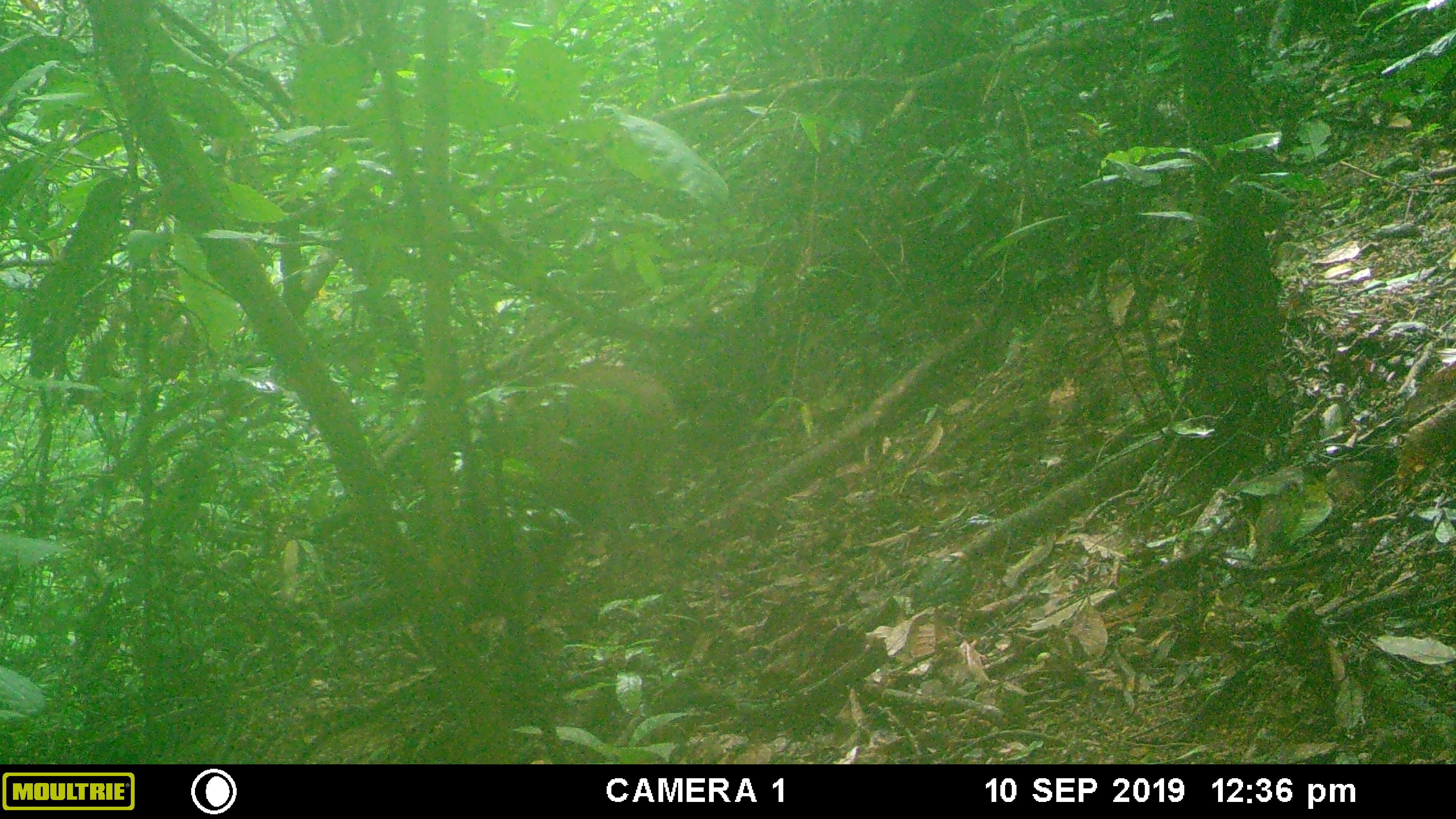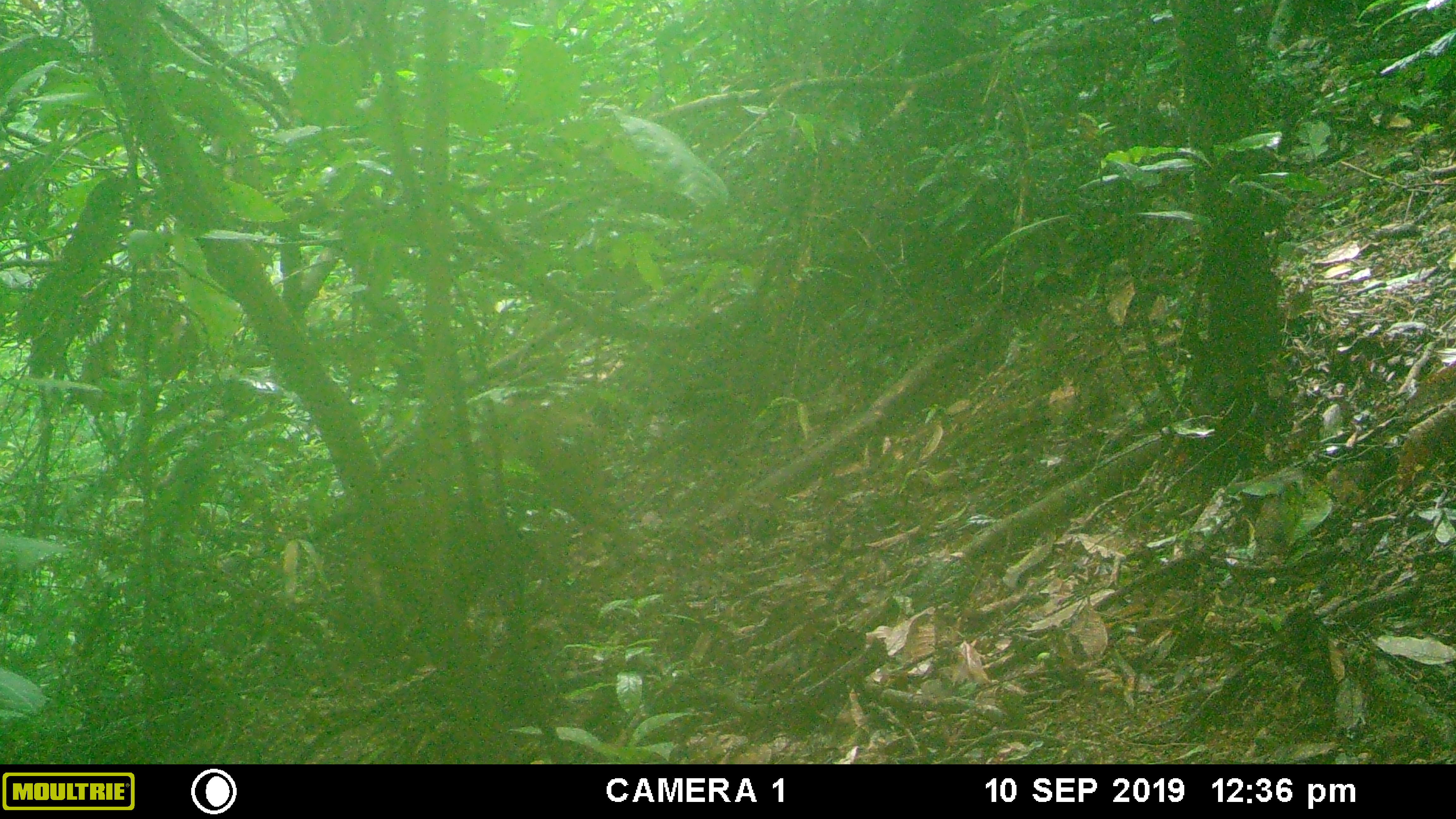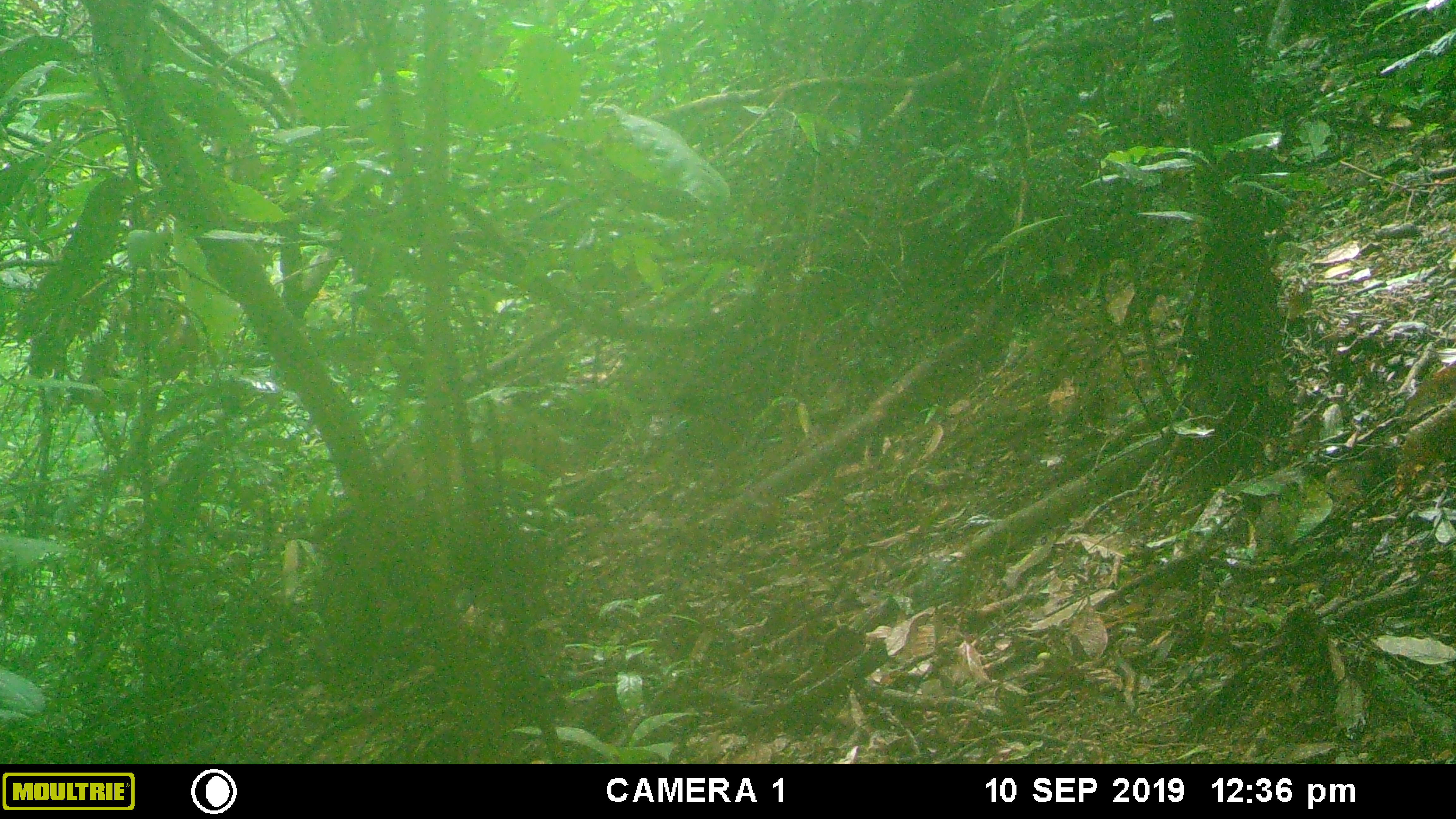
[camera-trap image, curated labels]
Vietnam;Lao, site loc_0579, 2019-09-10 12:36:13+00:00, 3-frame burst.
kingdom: Animalia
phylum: Chordata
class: Mammalia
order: Artiodactyla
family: Suidae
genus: Sus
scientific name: Sus scrofa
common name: eurasian wild pig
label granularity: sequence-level